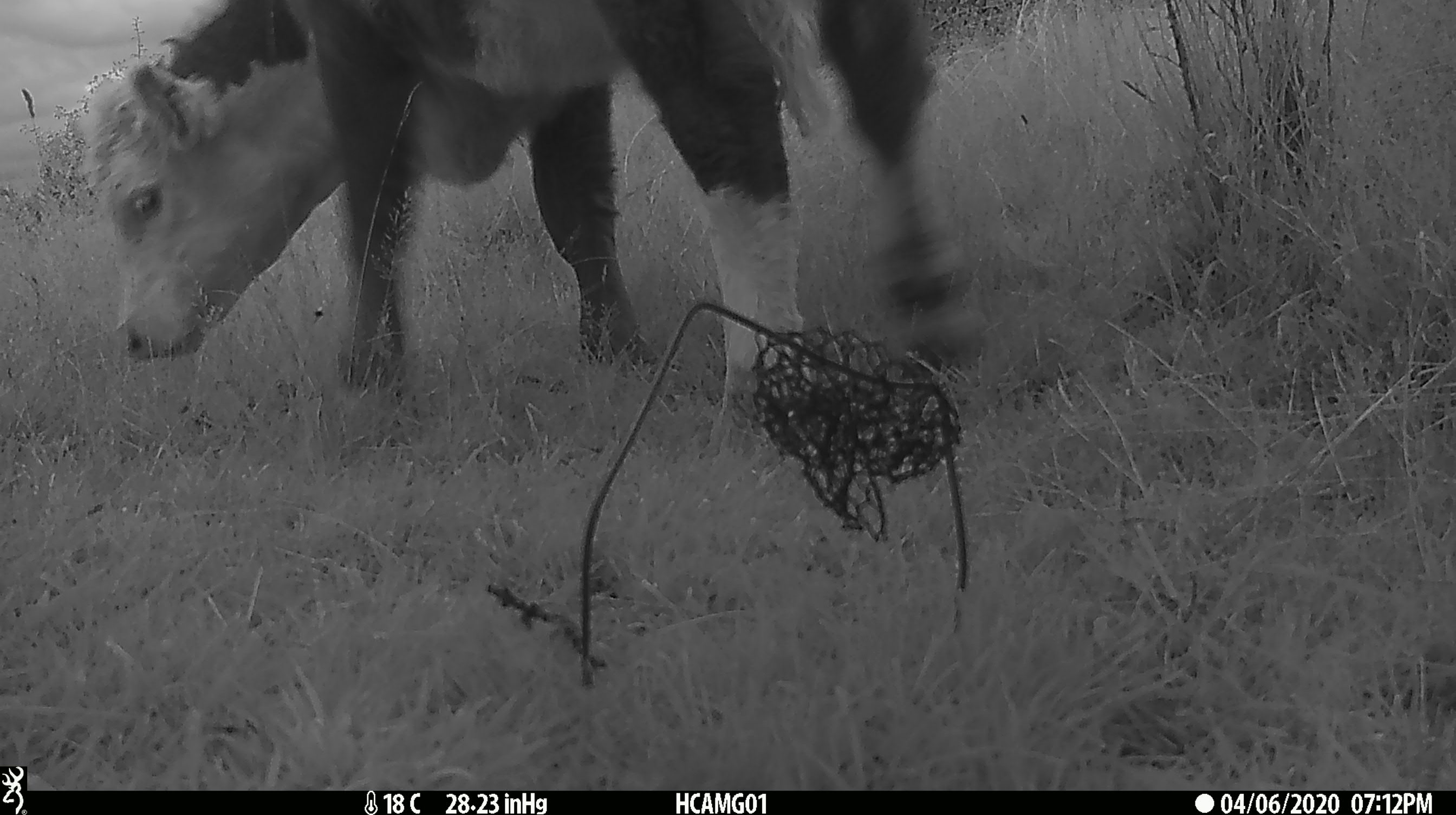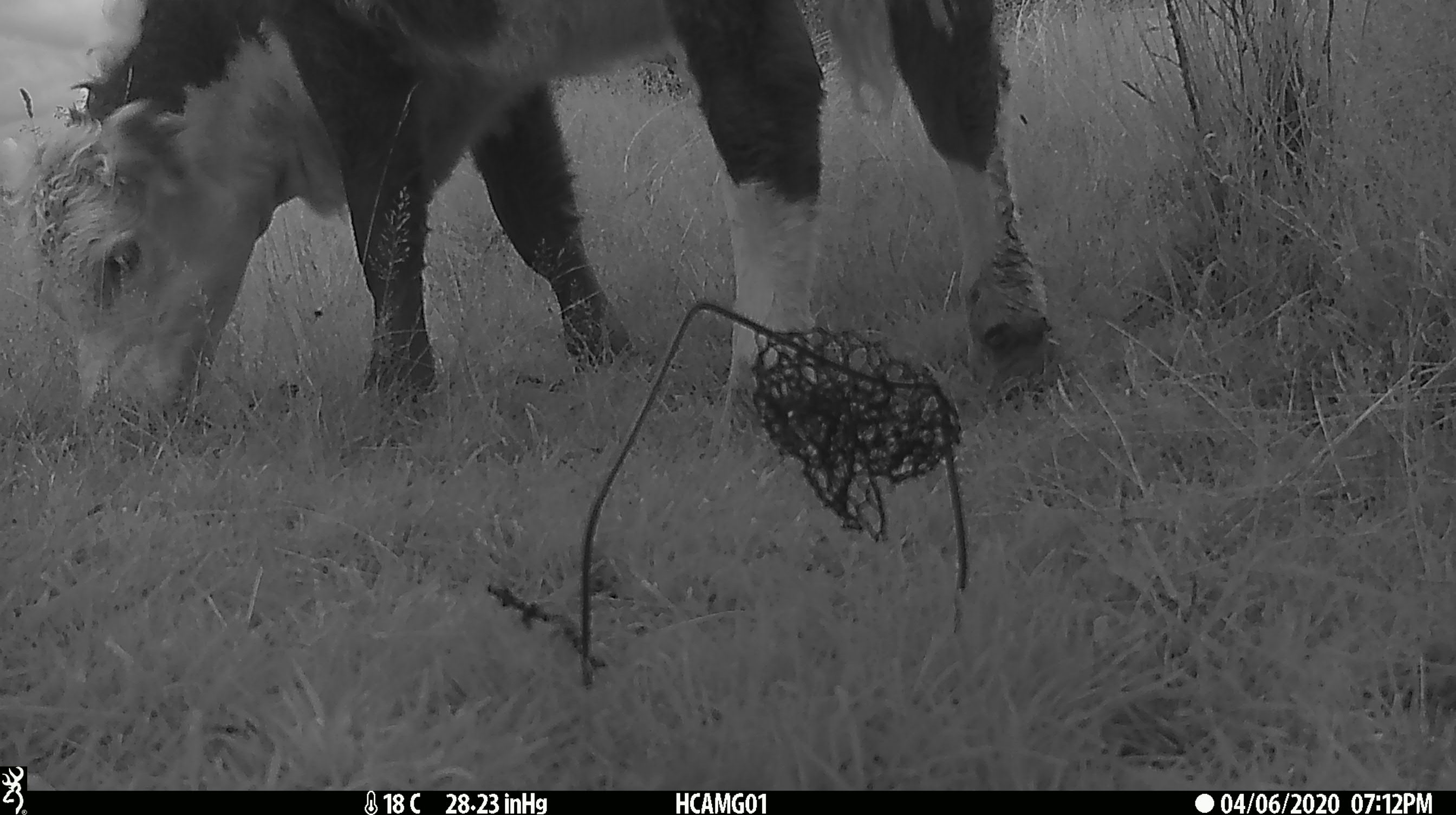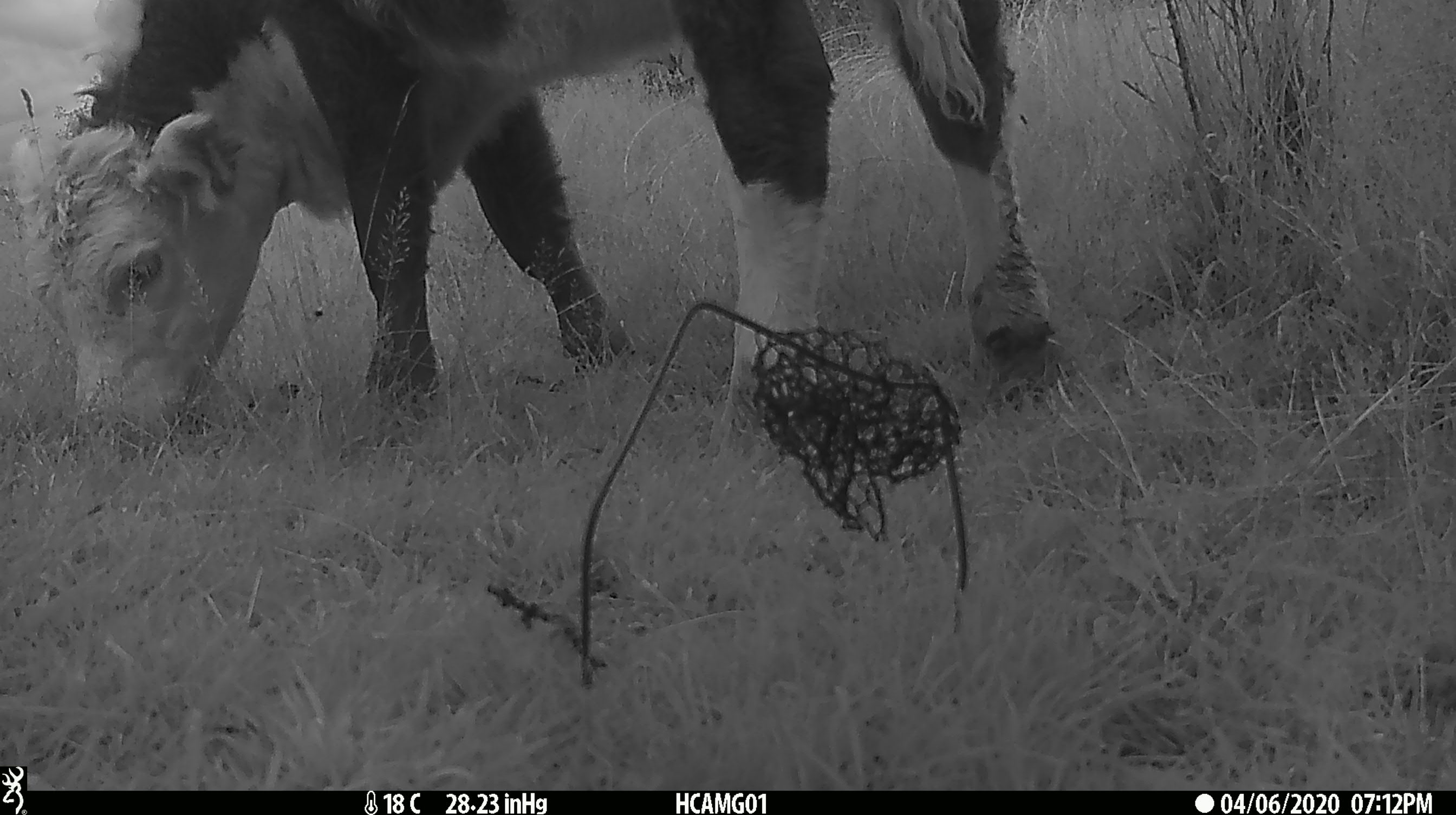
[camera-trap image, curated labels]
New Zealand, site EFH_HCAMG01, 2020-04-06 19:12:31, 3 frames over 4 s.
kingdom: Animalia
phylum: Chordata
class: Mammalia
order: Artiodactyla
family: Bovidae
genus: Bos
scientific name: Bos taurus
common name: domestic cow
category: cow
Cow (domestic cow) (Bos taurus).